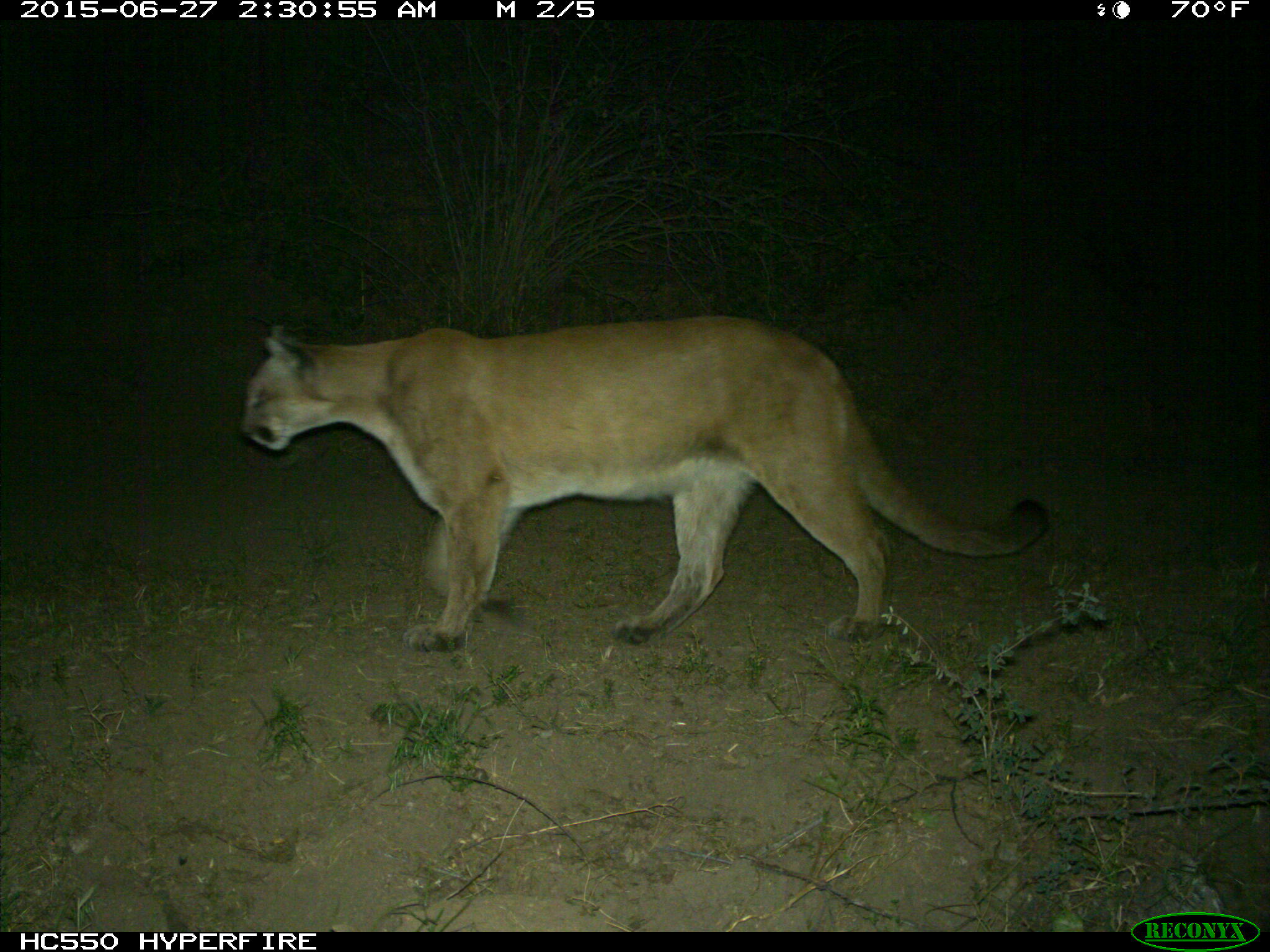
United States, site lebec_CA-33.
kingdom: Animalia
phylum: Chordata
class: Mammalia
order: Carnivora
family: Felidae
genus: Puma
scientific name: Puma concolor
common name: mountain lion